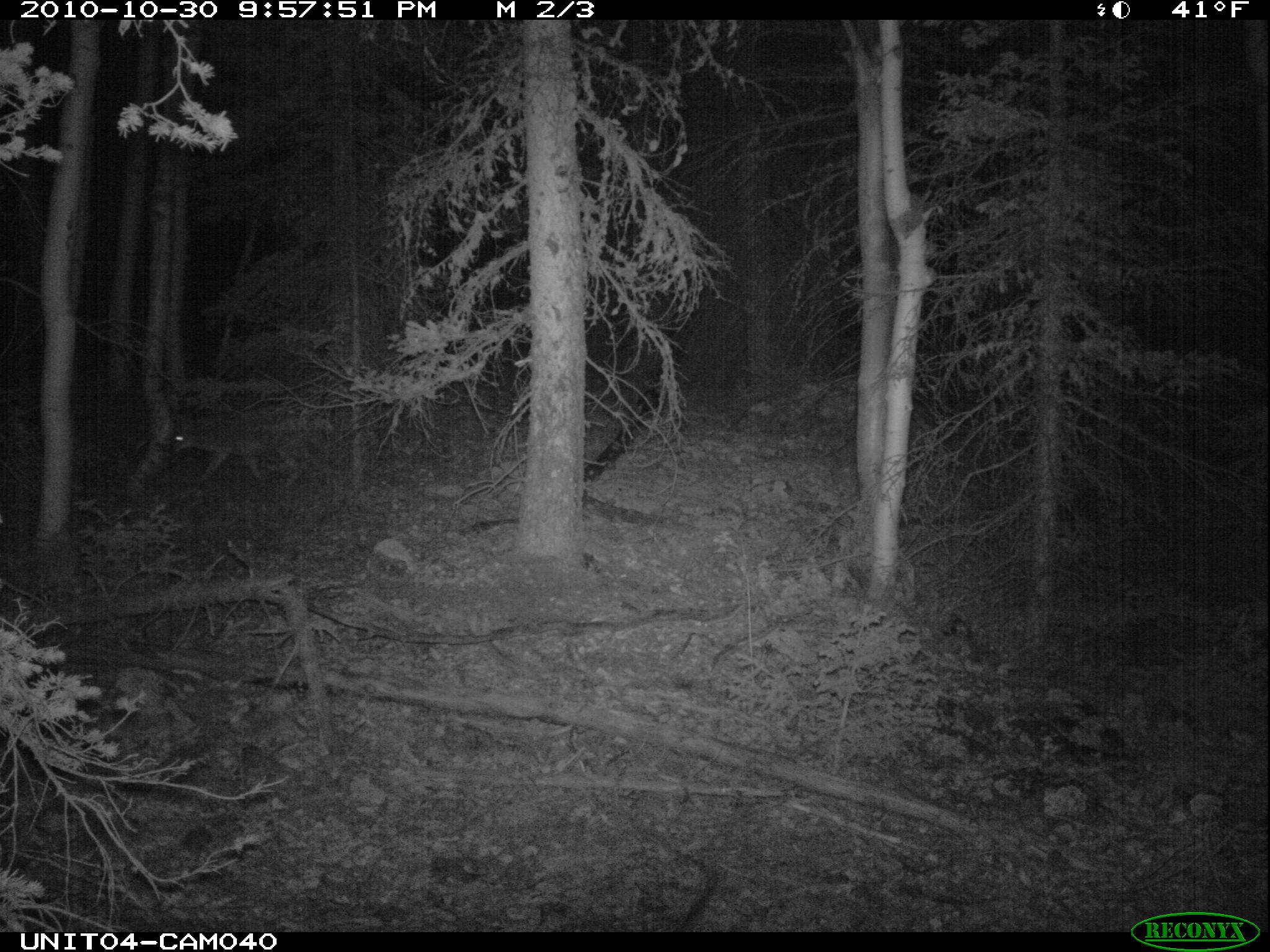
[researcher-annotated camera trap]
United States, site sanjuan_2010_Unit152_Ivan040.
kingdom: Animalia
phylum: Chordata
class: Mammalia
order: Carnivora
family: Canidae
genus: Canis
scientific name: Canis latrans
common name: coyote